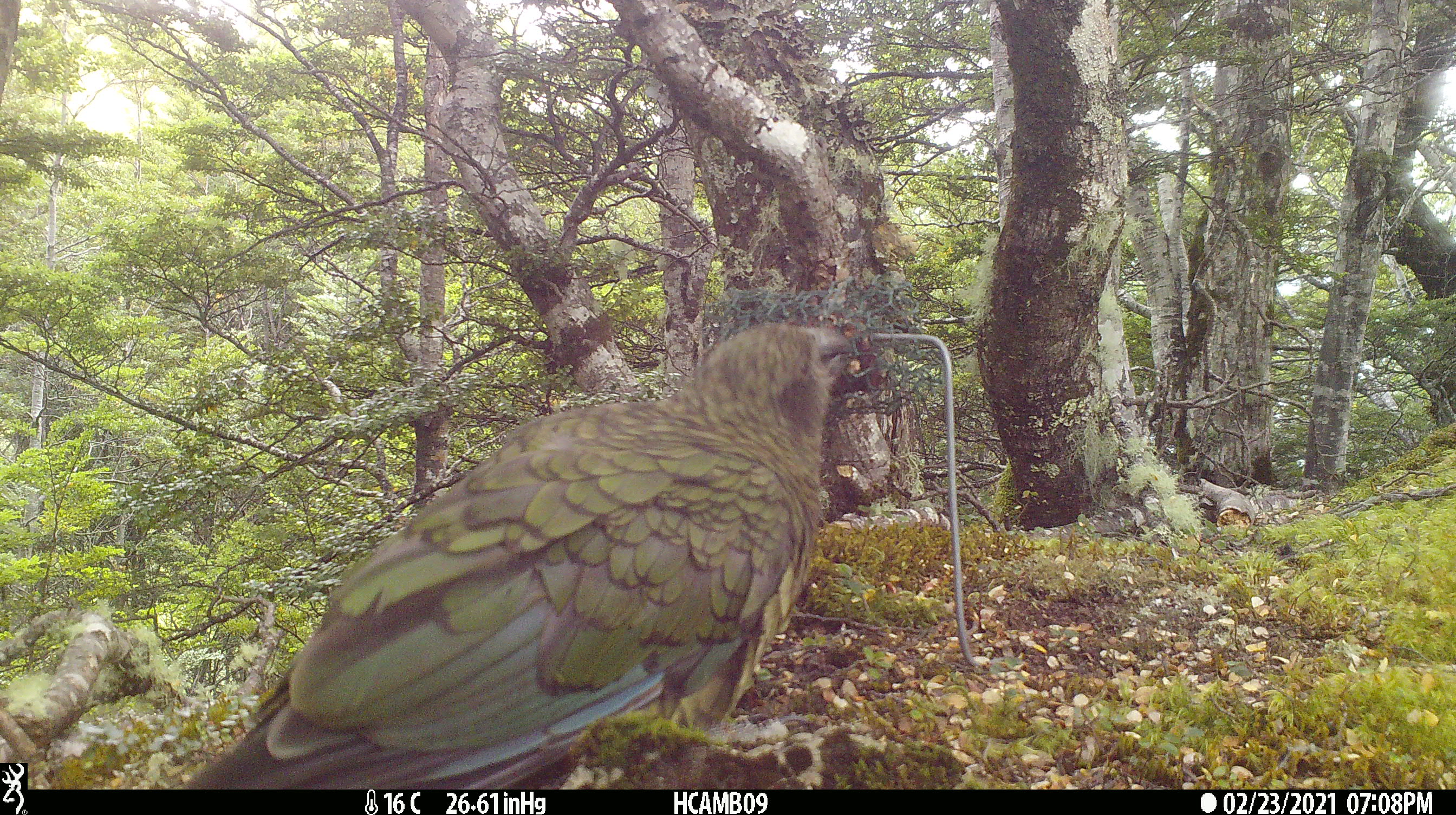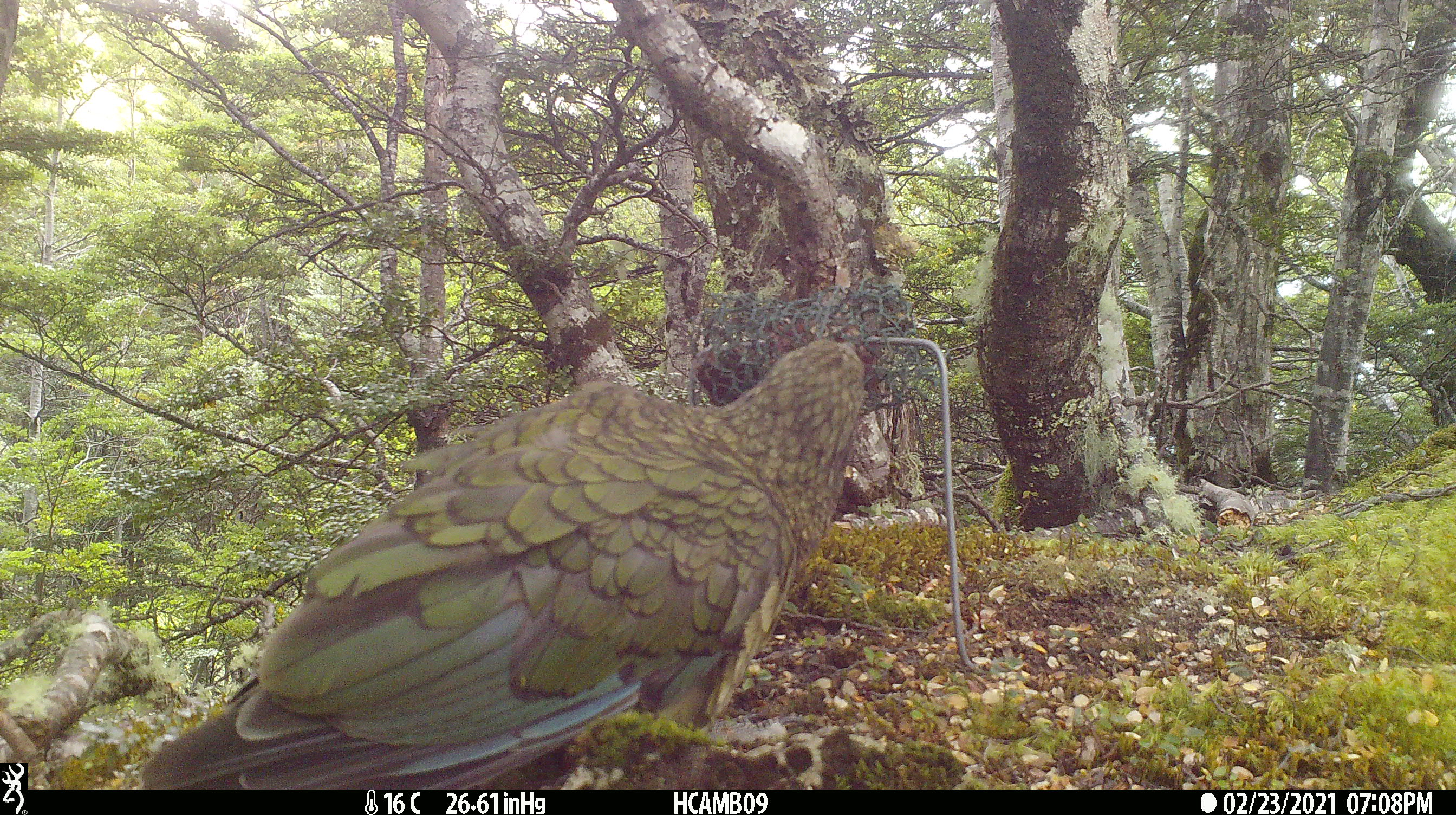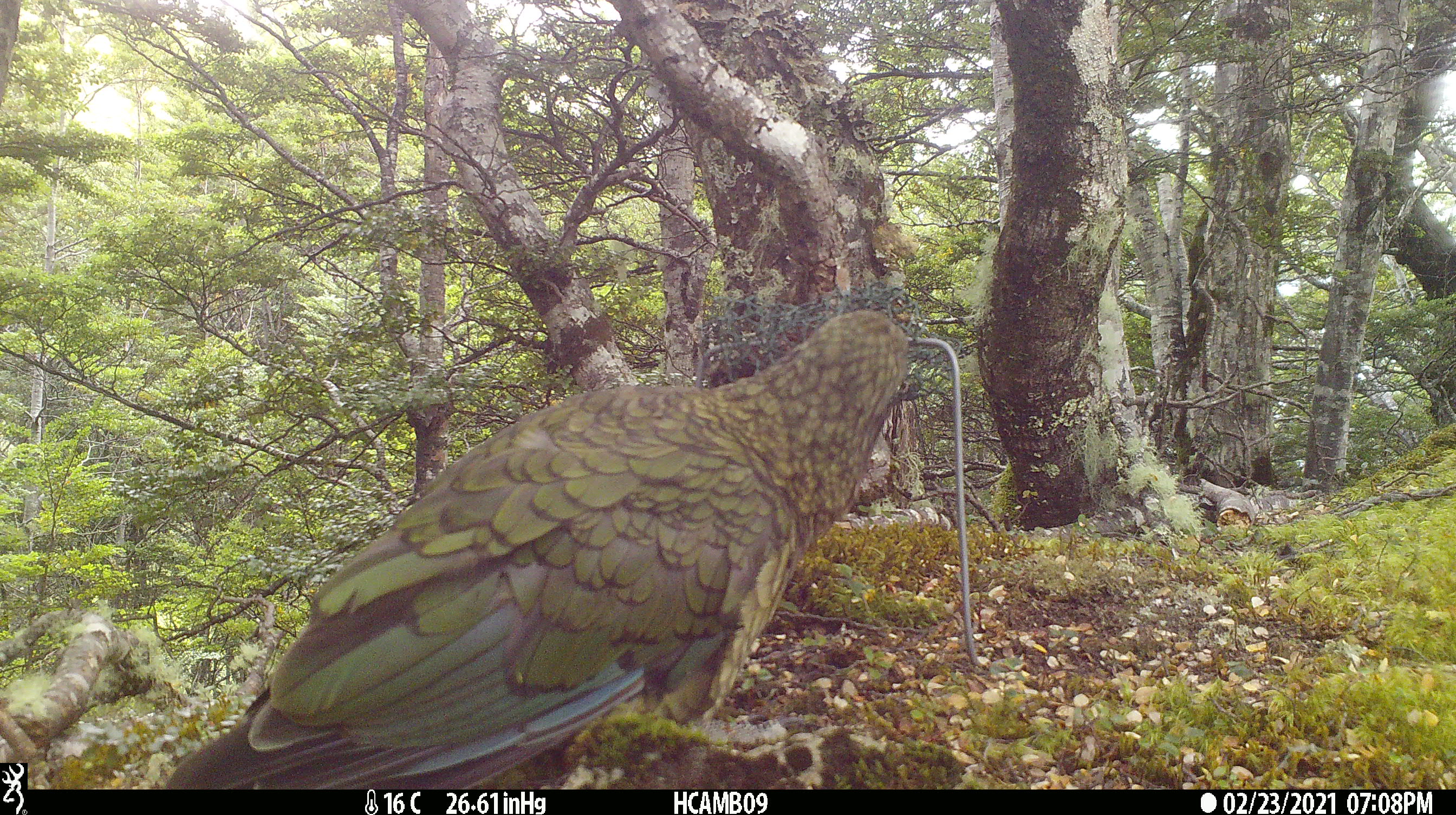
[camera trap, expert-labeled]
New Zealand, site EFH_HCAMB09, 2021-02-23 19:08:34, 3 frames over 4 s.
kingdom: Animalia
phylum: Chordata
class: Aves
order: Psittaciformes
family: Strigopidae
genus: Nestor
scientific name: Nestor notabilis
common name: kea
Kea (Nestor notabilis).